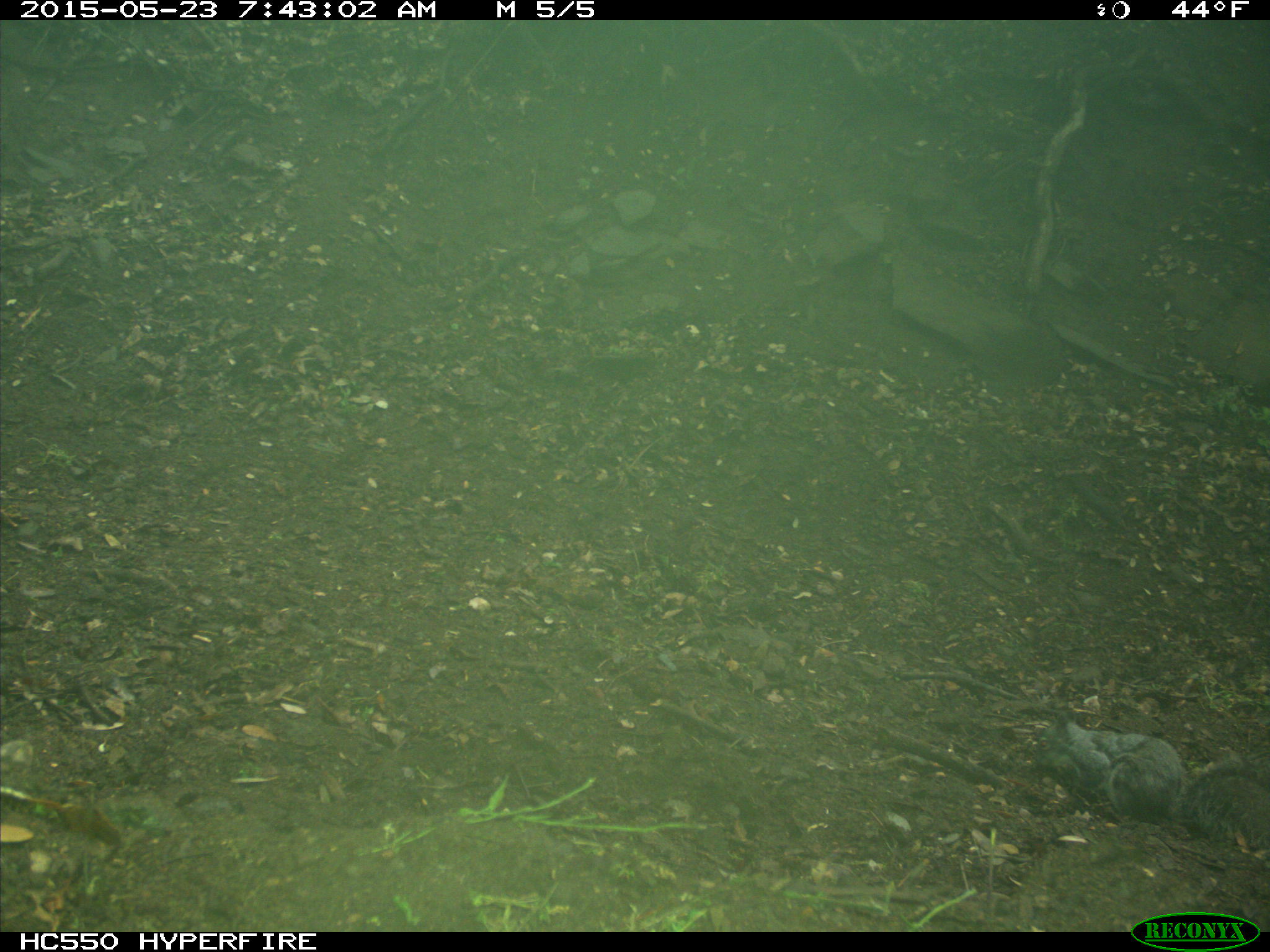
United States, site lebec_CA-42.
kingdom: Animalia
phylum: Chordata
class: Mammalia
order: Rodentia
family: Sciuridae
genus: Sciurus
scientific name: Sciurus carolinensis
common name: eastern gray squirrel